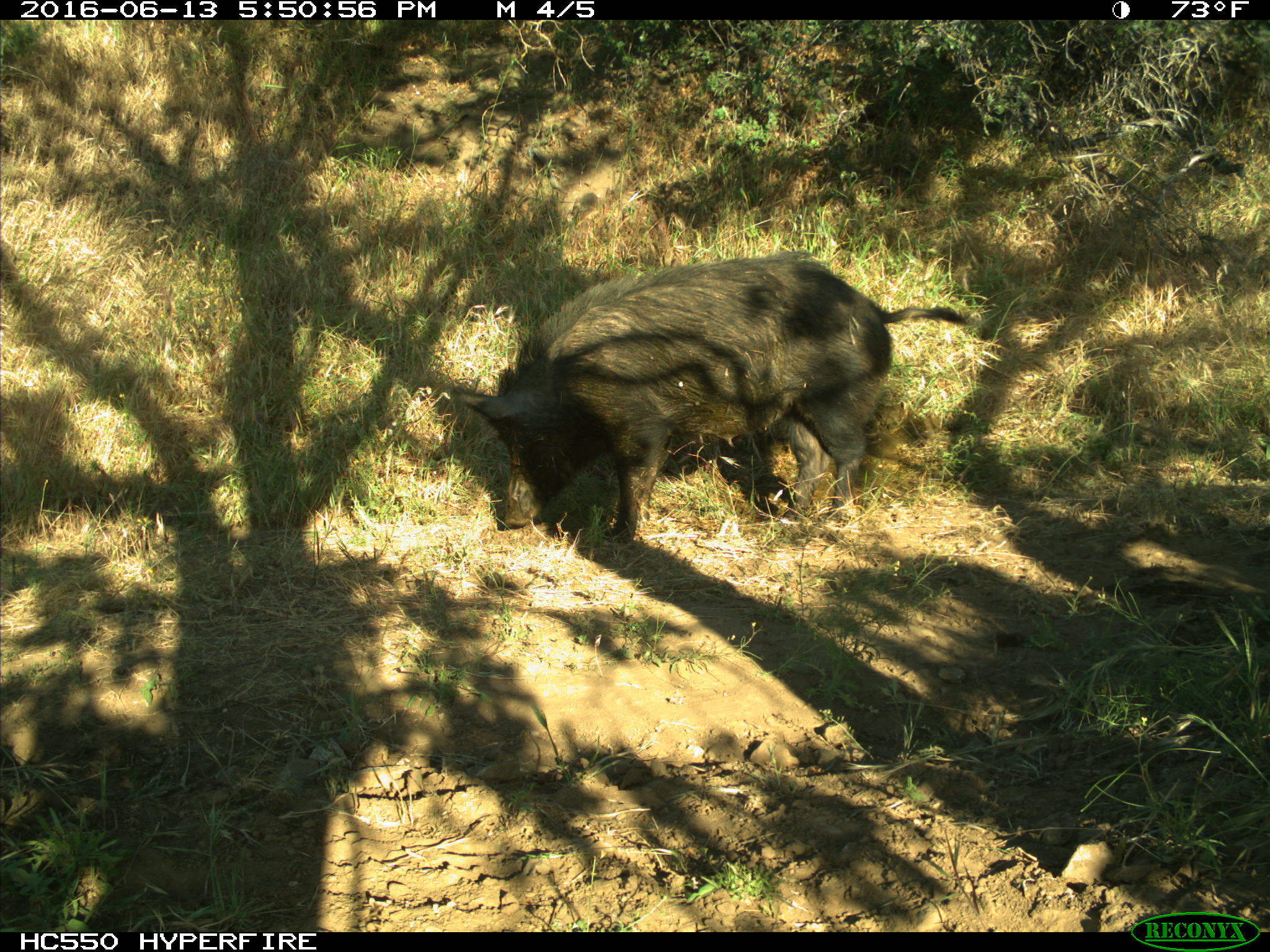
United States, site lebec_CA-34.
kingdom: Animalia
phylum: Chordata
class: Mammalia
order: Artiodactyla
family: Suidae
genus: Sus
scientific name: Sus scrofa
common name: wild boar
Sus scrofa (wild boar).